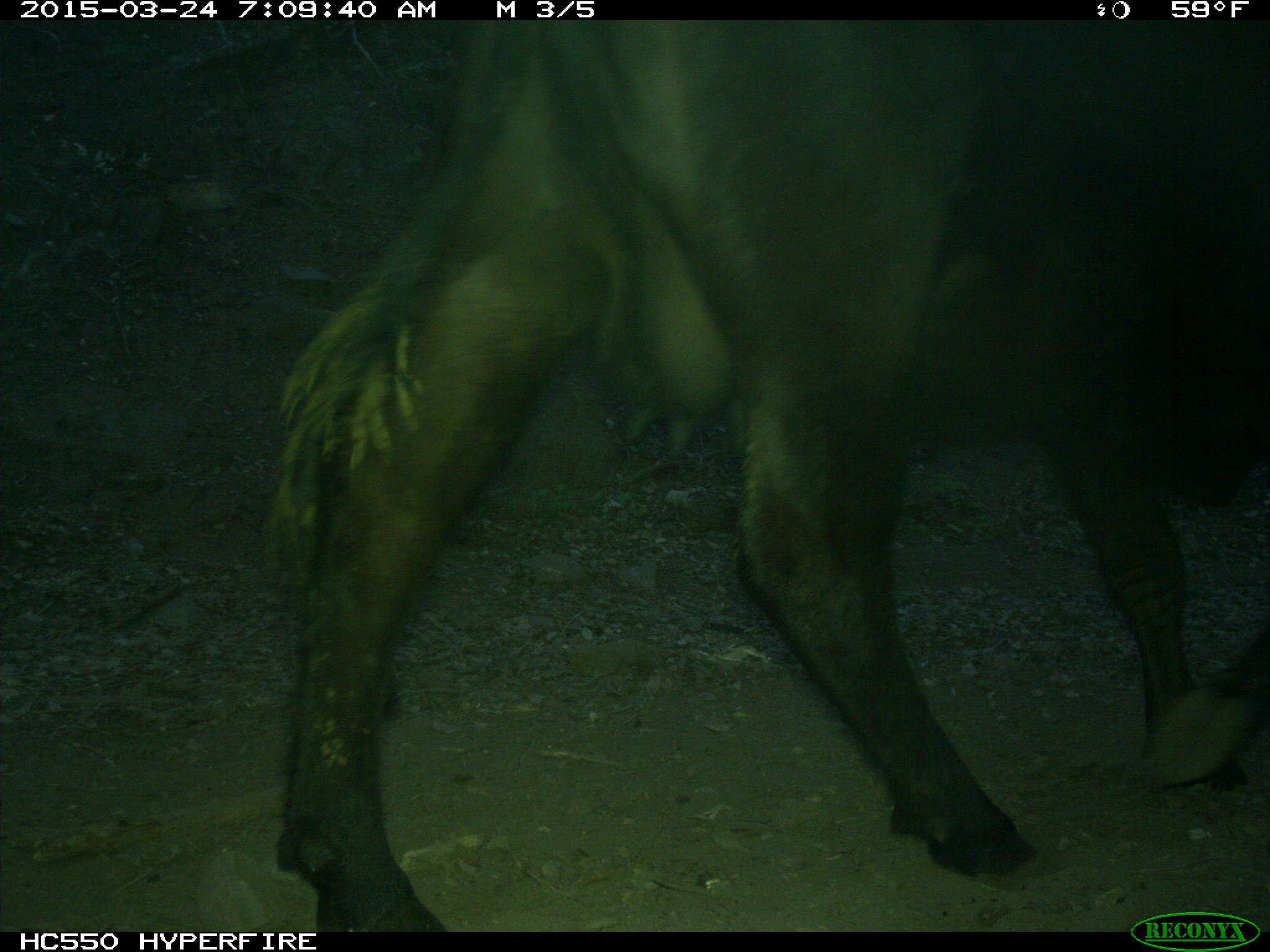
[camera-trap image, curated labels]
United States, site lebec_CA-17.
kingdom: Animalia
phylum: Chordata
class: Mammalia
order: Artiodactyla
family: Bovidae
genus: Bos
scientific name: Bos taurus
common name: domestic cow